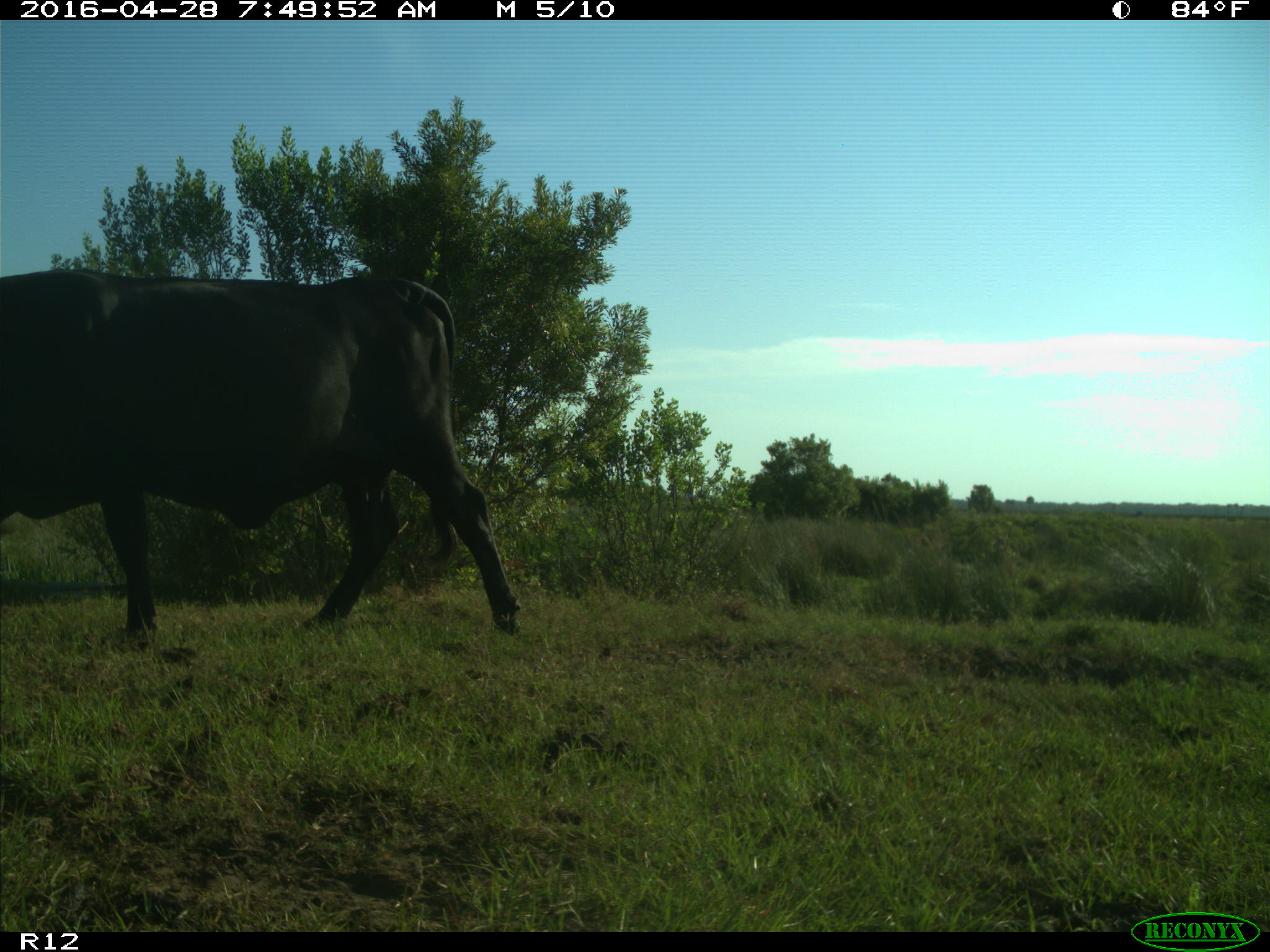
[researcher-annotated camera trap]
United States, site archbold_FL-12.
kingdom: Animalia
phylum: Chordata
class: Mammalia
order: Artiodactyla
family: Bovidae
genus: Bos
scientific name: Bos taurus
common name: domestic cow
Bos taurus (domestic cow).